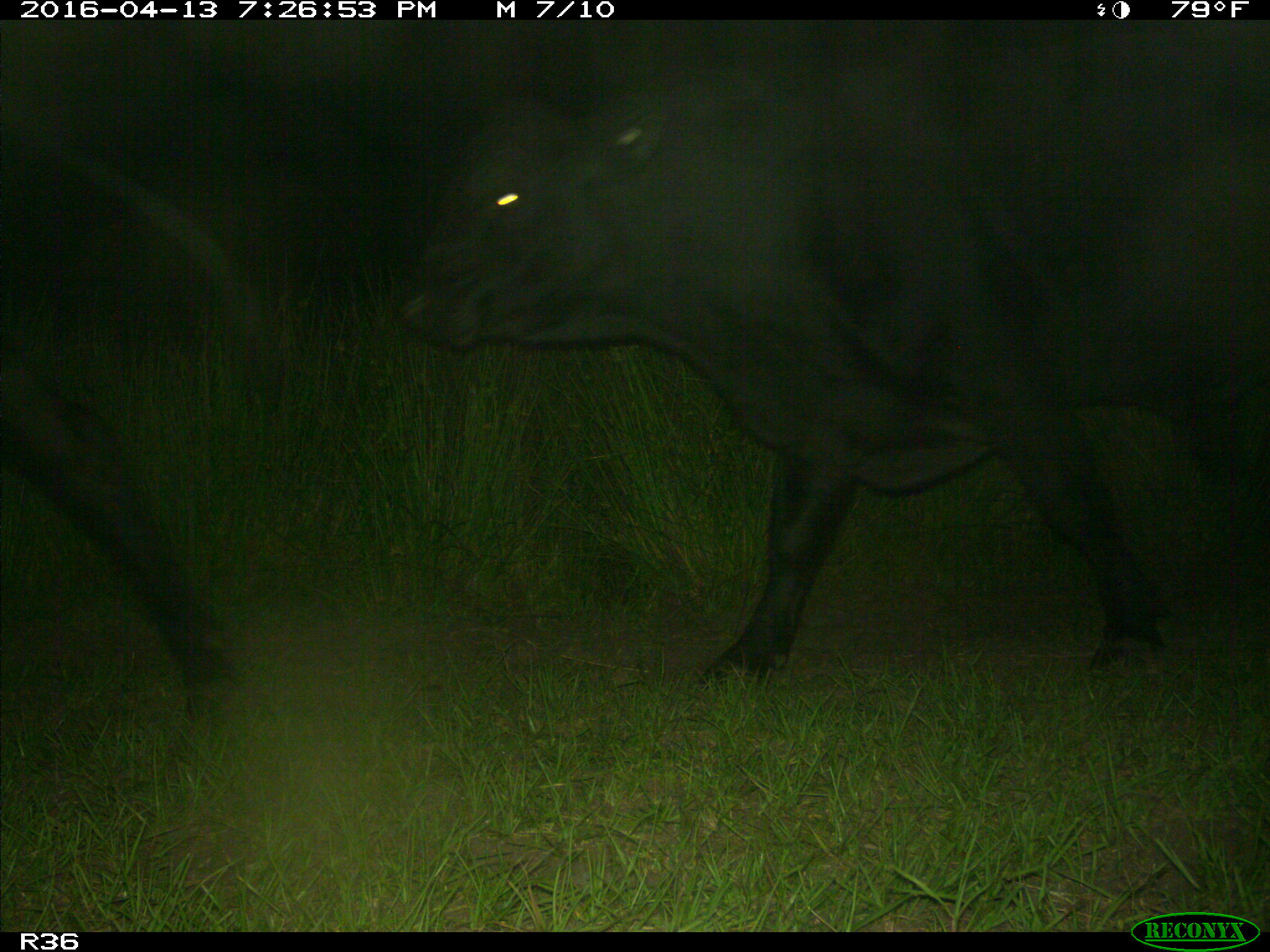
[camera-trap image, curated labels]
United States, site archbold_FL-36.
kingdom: Animalia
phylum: Chordata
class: Mammalia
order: Artiodactyla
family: Bovidae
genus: Bos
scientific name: Bos taurus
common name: domestic cow